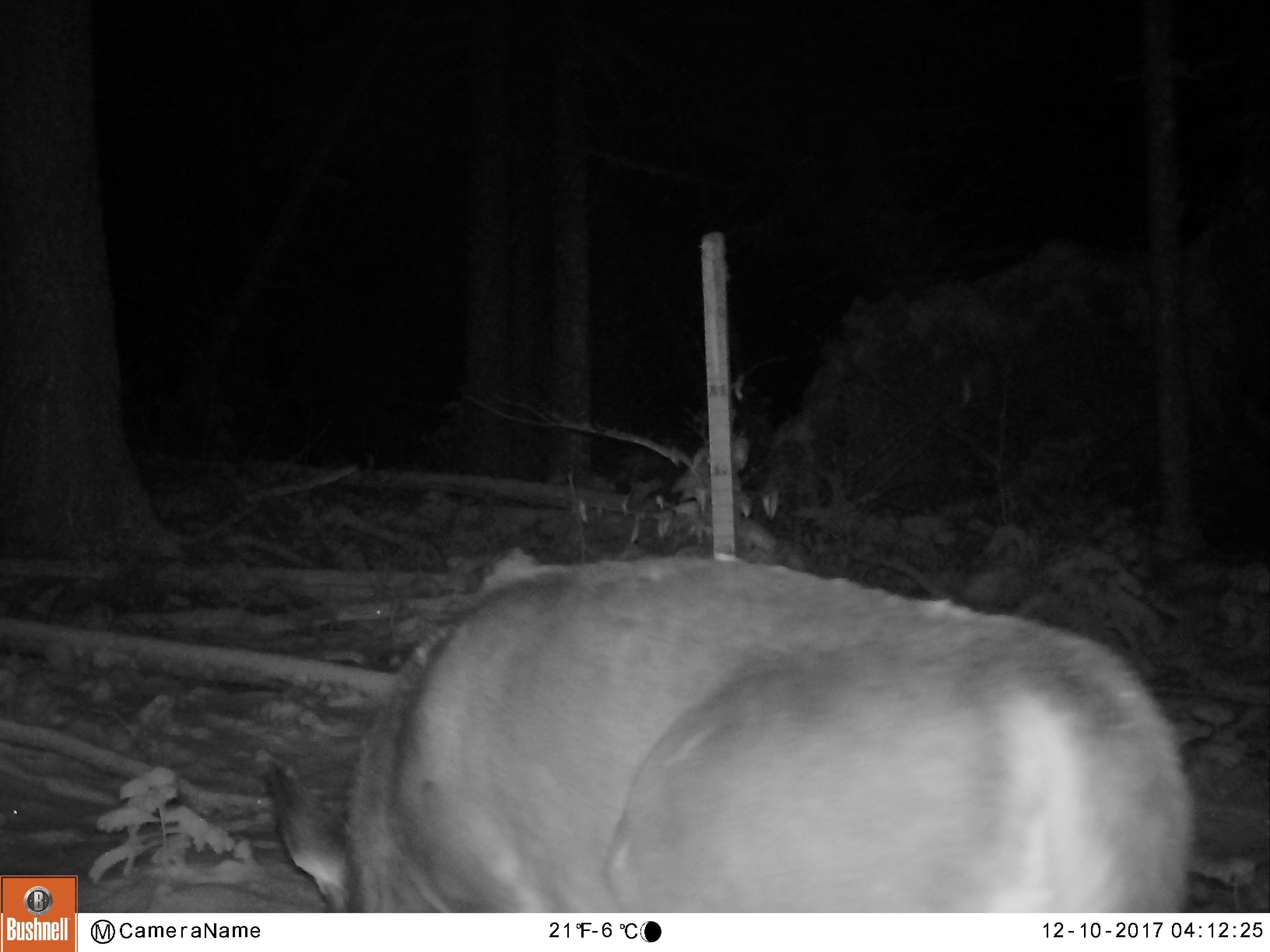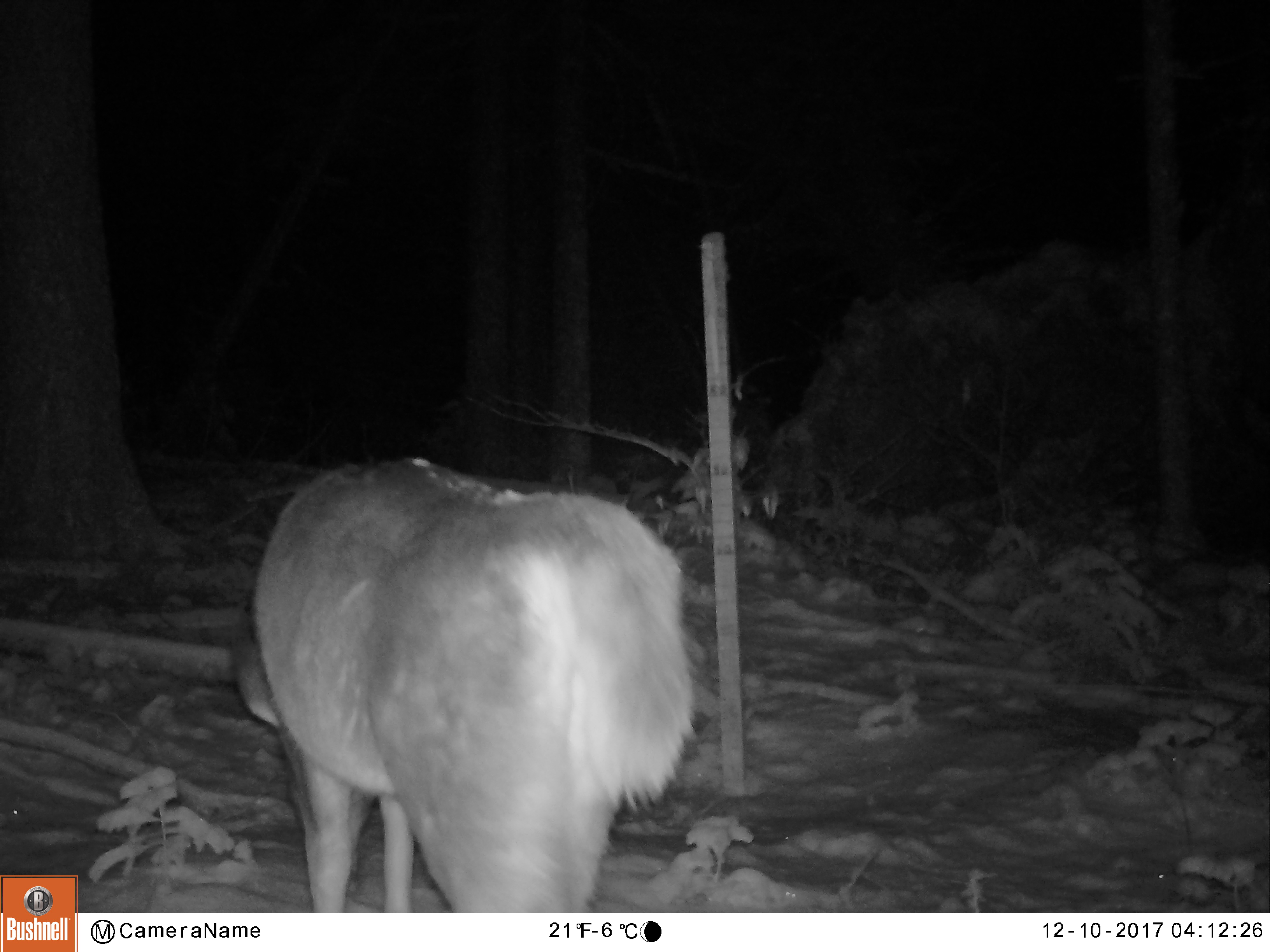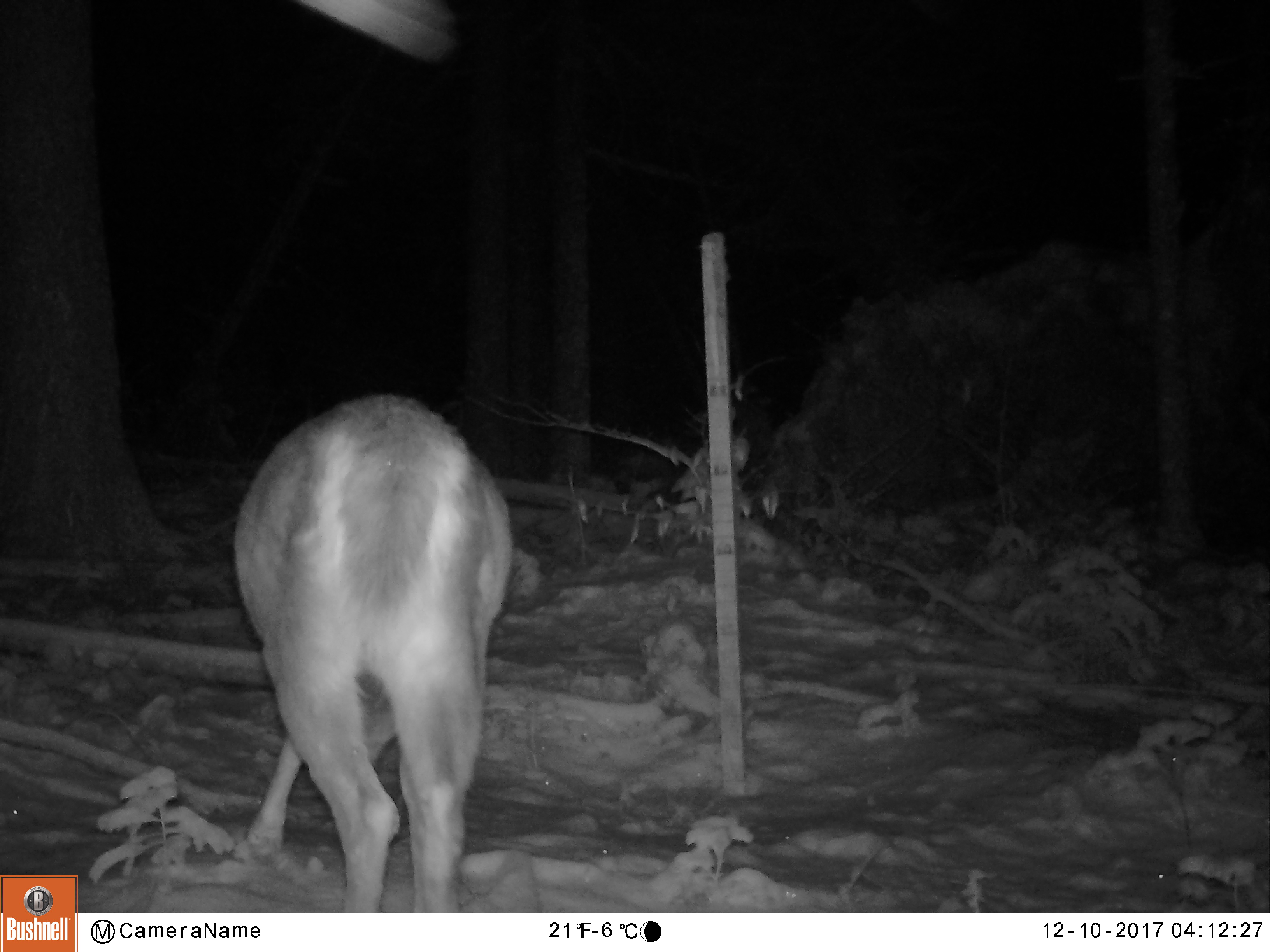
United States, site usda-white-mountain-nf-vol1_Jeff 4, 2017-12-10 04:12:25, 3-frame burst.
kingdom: Animalia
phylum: Chordata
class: Mammalia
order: Artiodactyla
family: Cervidae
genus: Odocoileus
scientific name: Odocoileus virginianus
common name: white-tailed deer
White-tailed deer (Odocoileus virginianus).